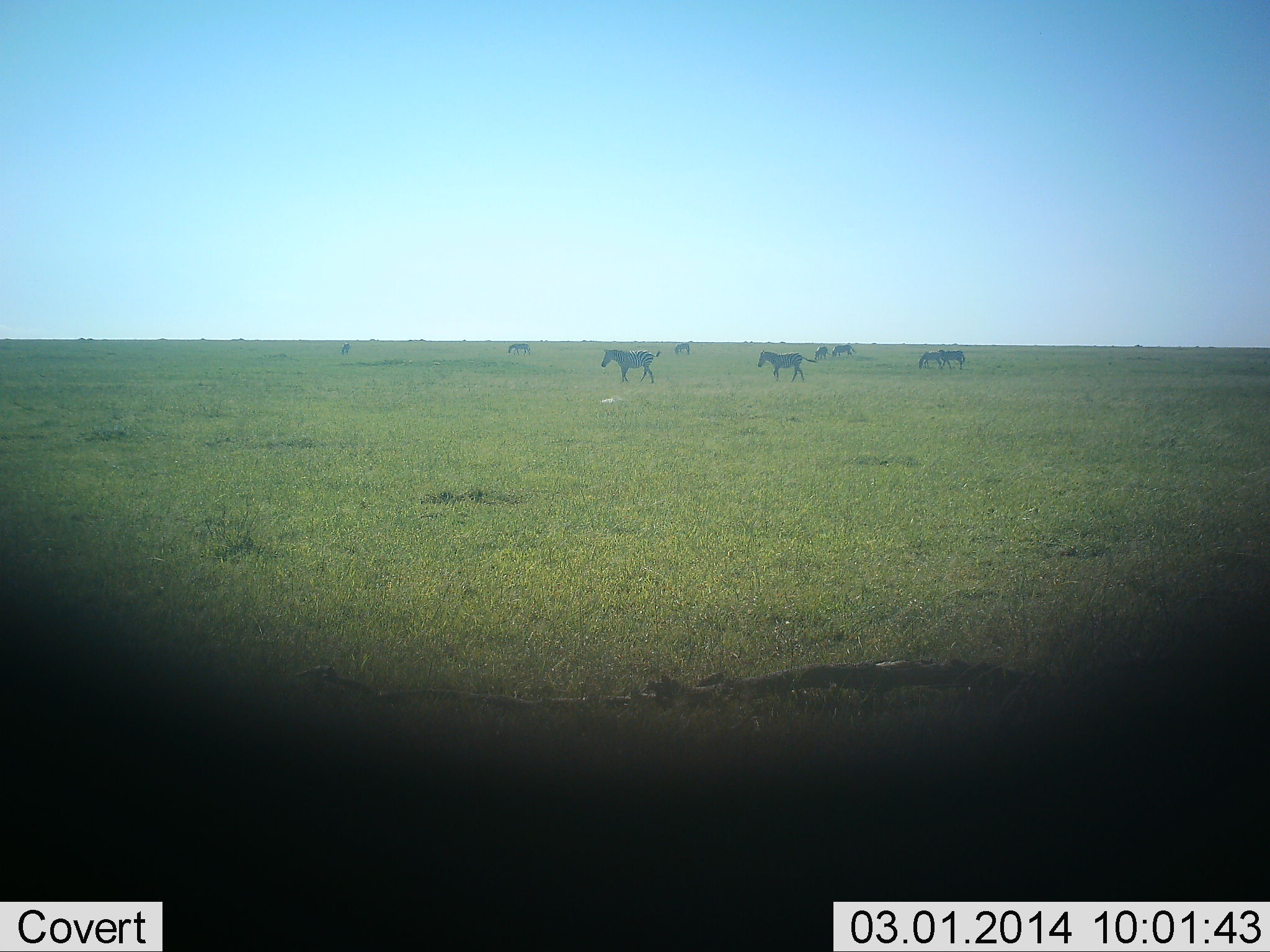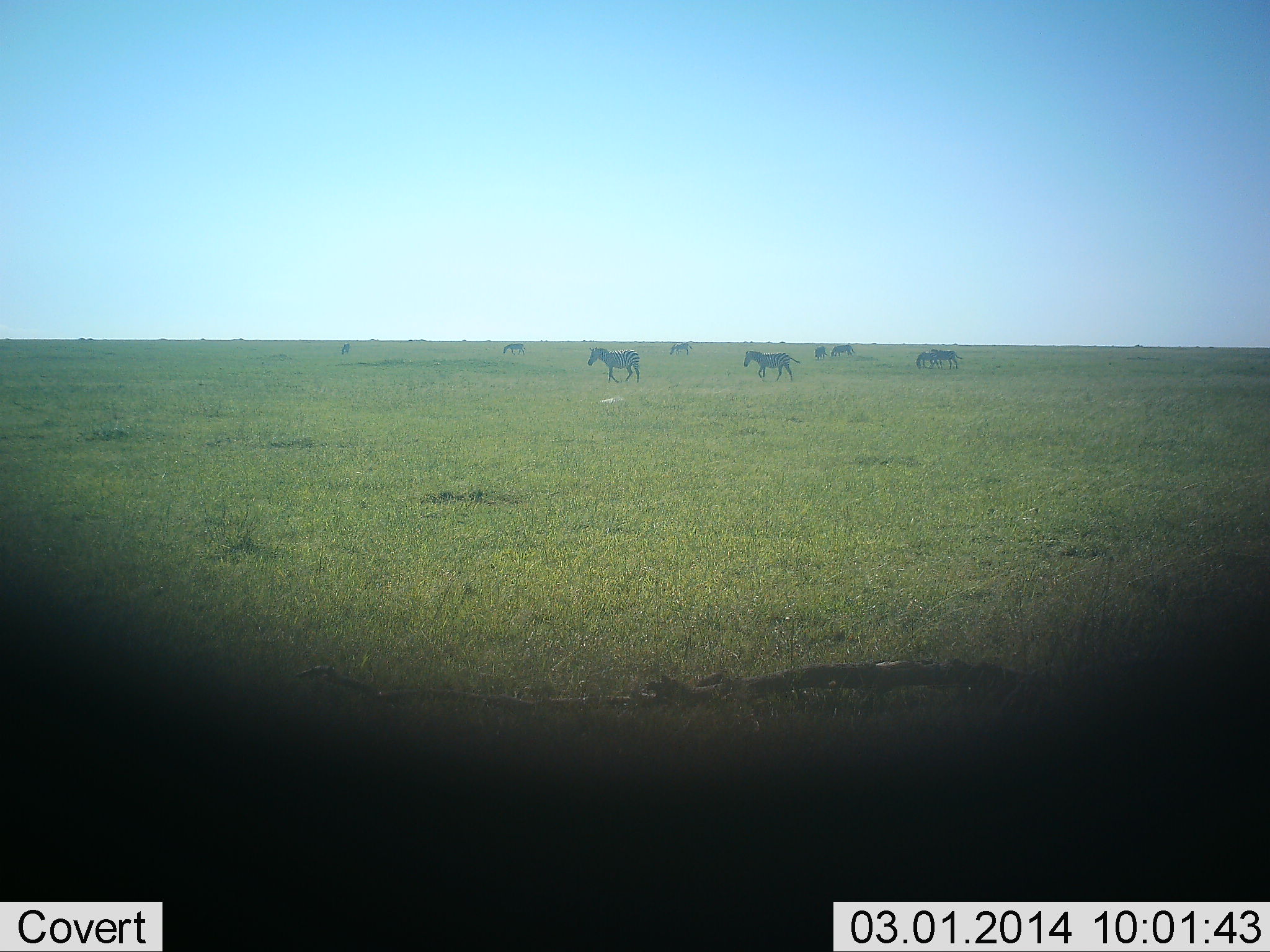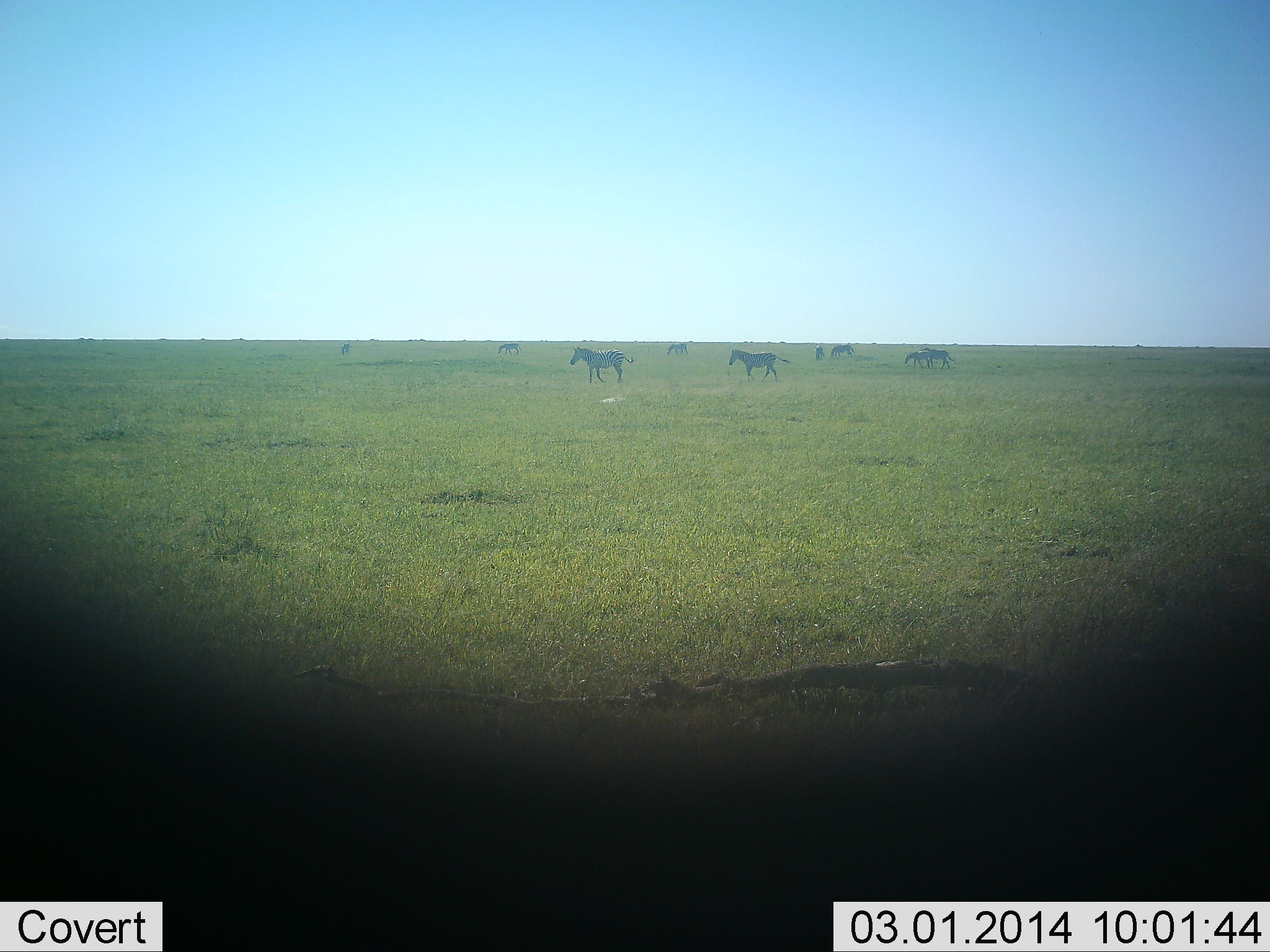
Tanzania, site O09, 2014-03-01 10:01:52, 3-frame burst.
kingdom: Animalia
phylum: Chordata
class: Mammalia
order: Perissodactyla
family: Equidae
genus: Equus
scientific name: Equus quagga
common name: plains zebra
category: zebra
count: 8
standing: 14%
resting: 0%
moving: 89%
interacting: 0%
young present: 0%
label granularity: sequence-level